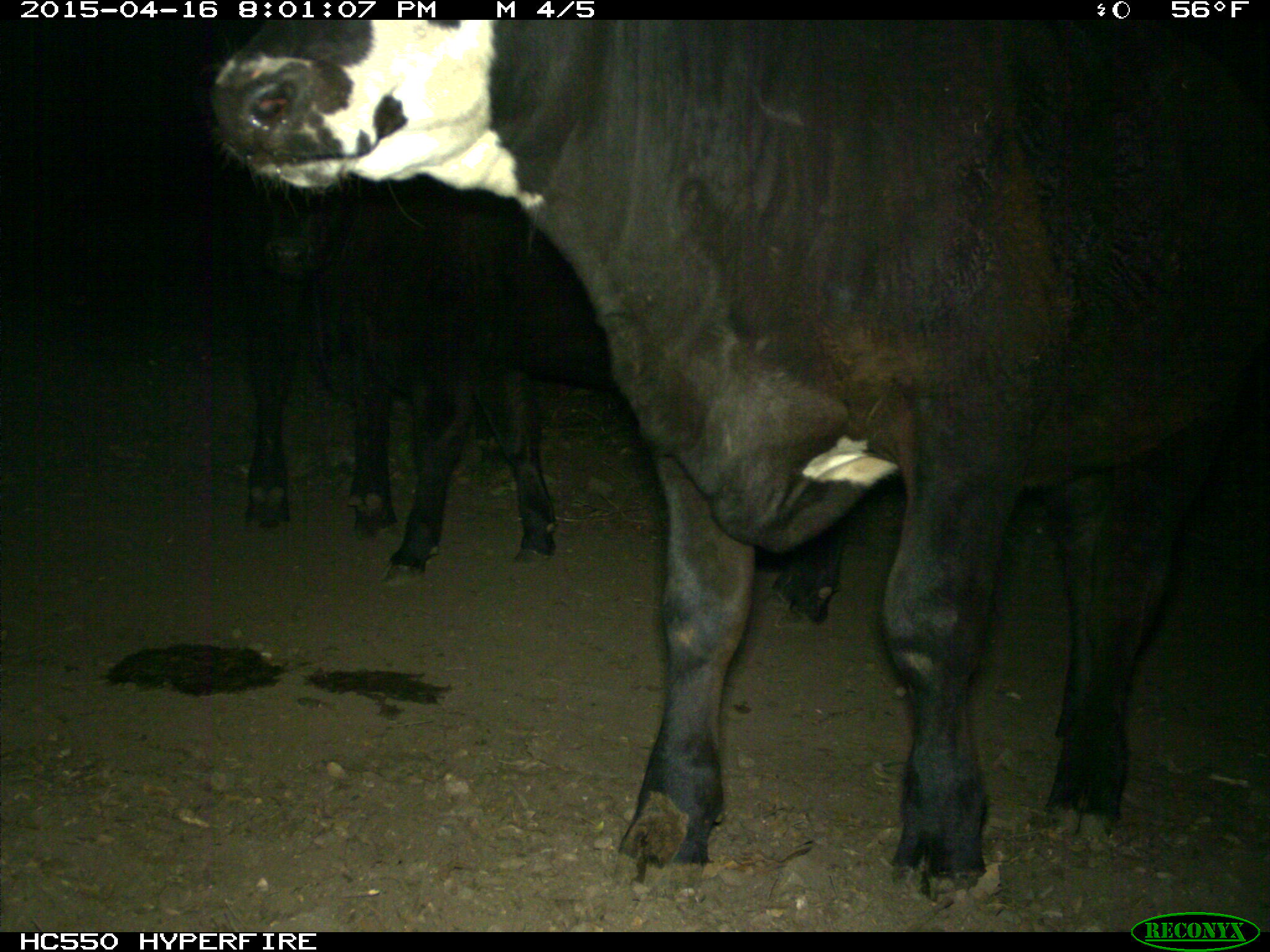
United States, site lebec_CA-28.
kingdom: Animalia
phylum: Chordata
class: Mammalia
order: Artiodactyla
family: Bovidae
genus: Bos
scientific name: Bos taurus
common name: domestic cow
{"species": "Bos taurus (domestic cow)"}